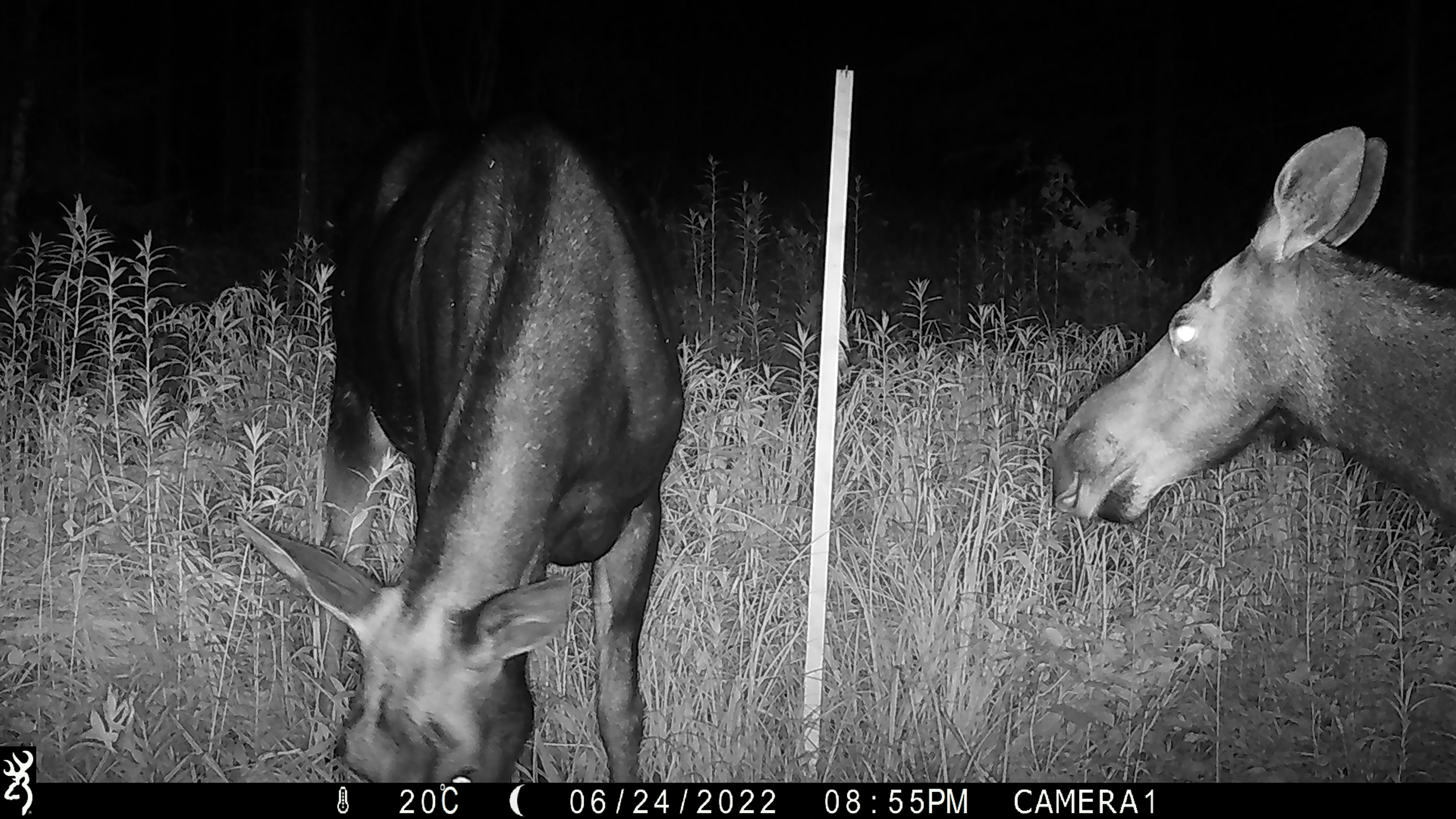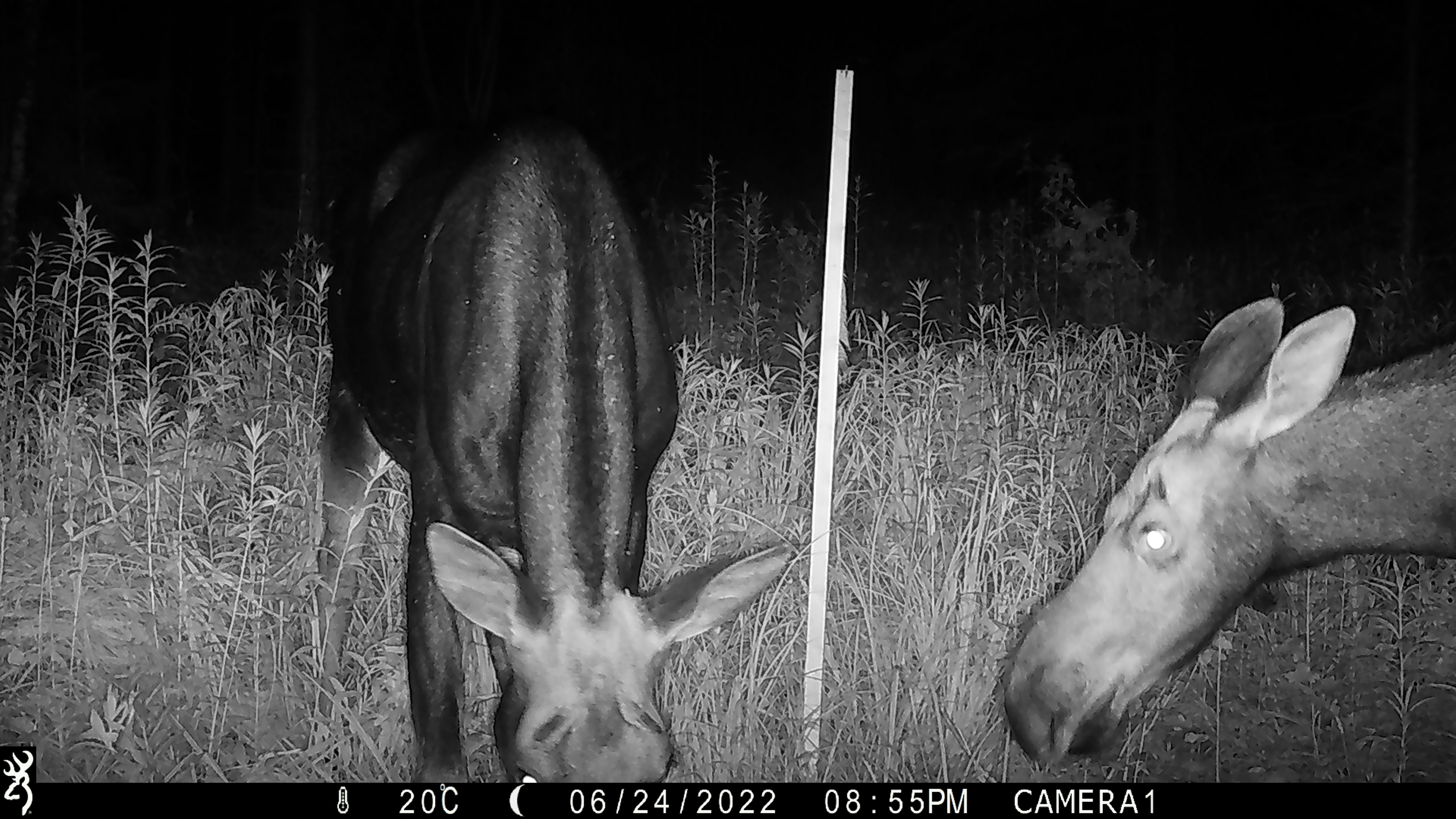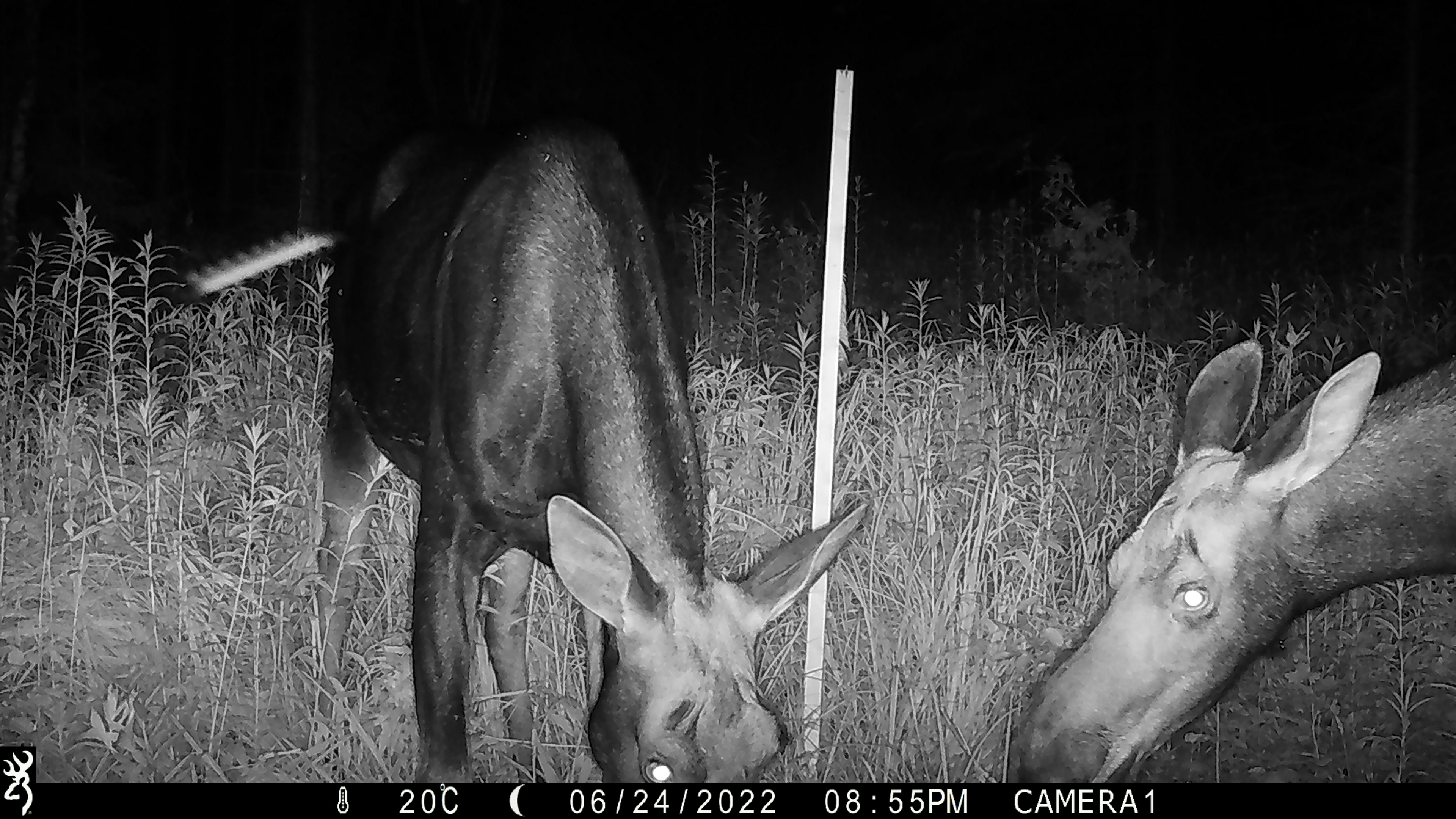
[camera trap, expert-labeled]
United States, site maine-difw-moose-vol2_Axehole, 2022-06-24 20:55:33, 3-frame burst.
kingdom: Animalia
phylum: Chordata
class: Mammalia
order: Artiodactyla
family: Cervidae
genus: Alces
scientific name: Alces alces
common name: moose